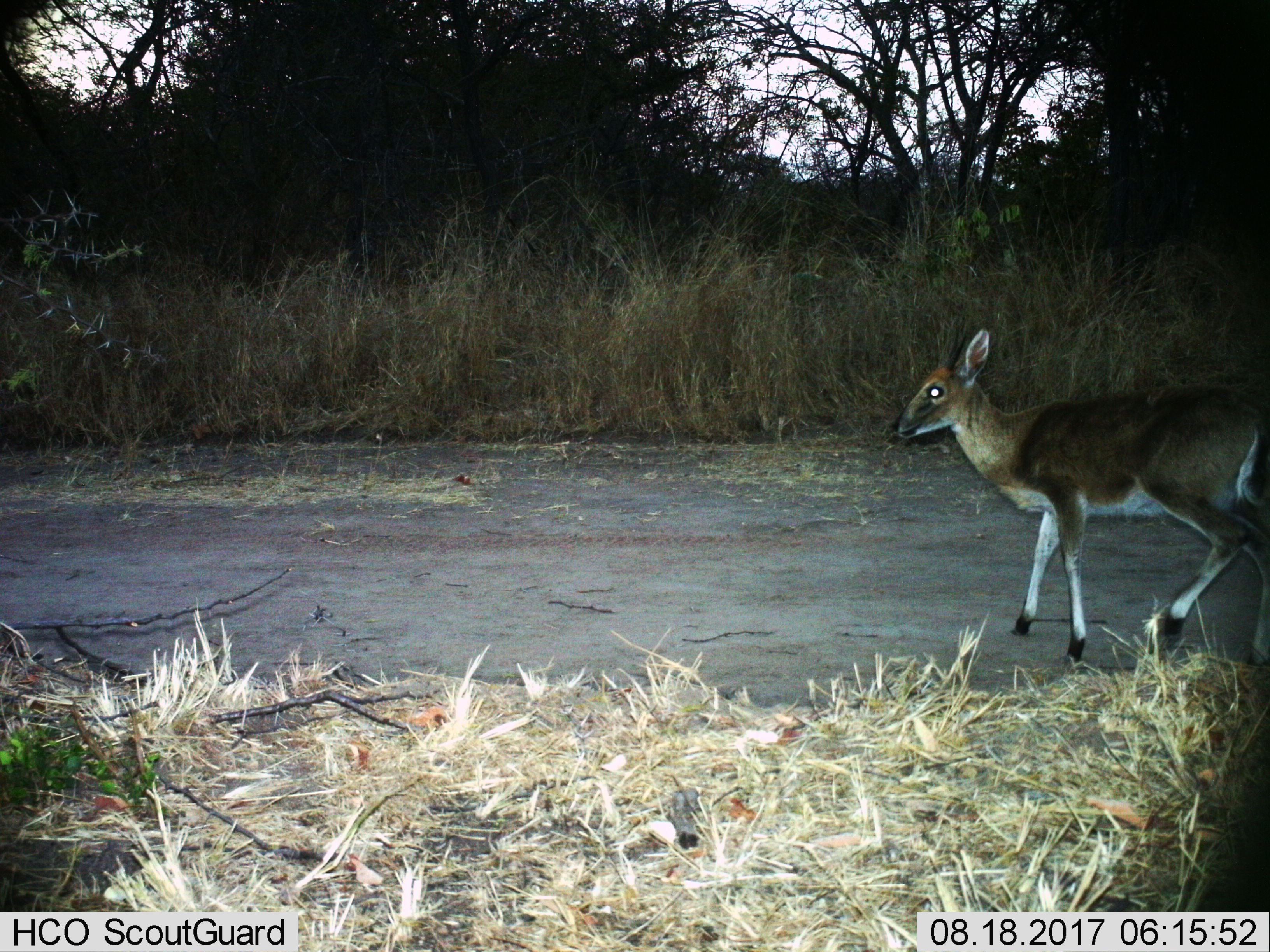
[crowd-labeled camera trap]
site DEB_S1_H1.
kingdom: Animalia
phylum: Chordata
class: Mammalia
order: Artiodactyla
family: Bovidae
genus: Sylvicapra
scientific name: Sylvicapra grimmia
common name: common duiker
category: duikercommongrey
Duikercommongrey (common duiker) (Sylvicapra grimmia), count 1. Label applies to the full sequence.